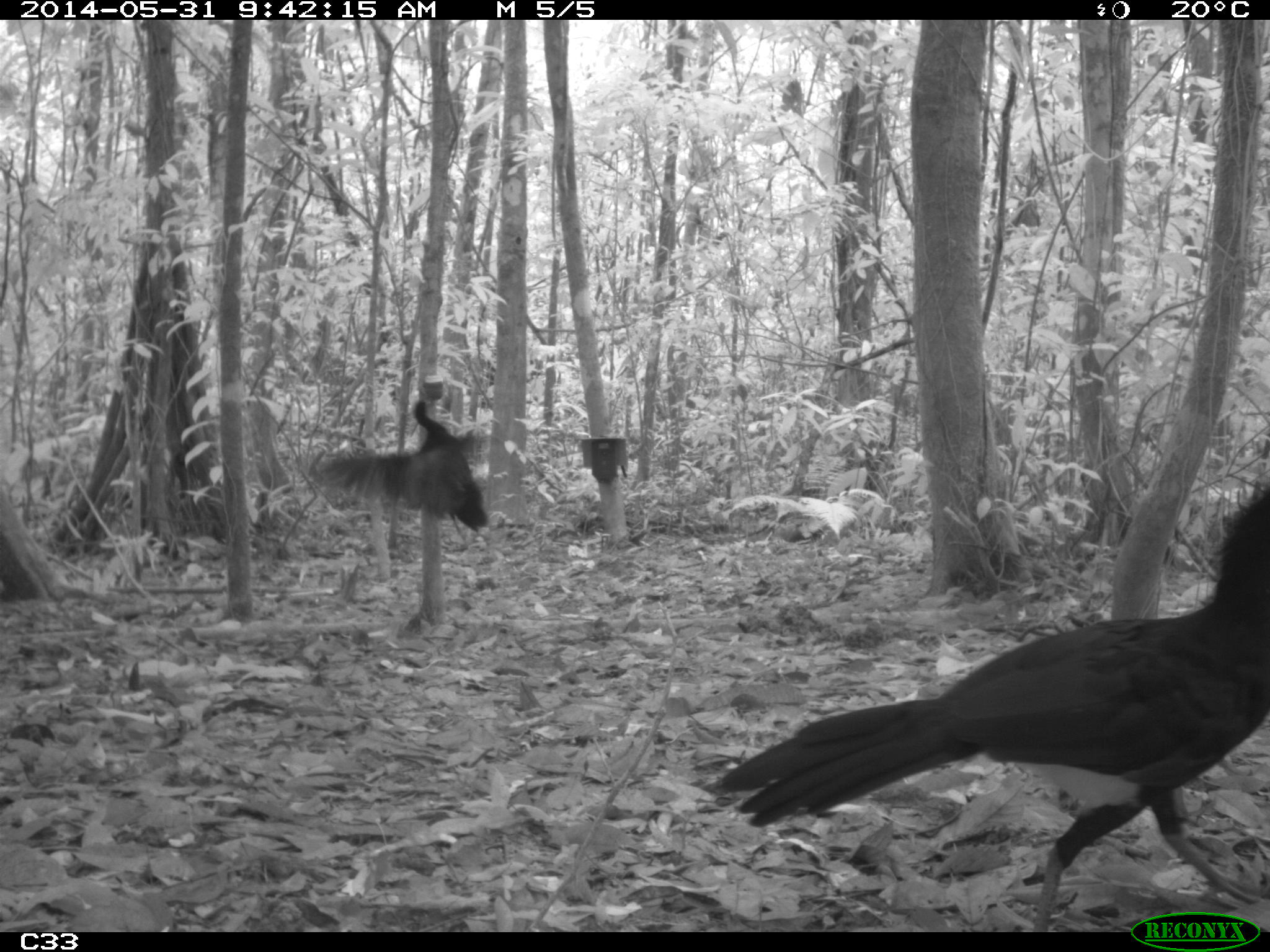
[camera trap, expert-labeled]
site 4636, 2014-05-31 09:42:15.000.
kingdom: Animalia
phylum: Chordata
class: Aves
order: Galliformes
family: Cracidae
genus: Crax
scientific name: Crax alector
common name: black curassow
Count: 1.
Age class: adult.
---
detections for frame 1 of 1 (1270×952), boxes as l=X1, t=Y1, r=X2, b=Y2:
crax alector: l=704, t=479, r=1268, b=929; l=313, t=399, r=489, b=543